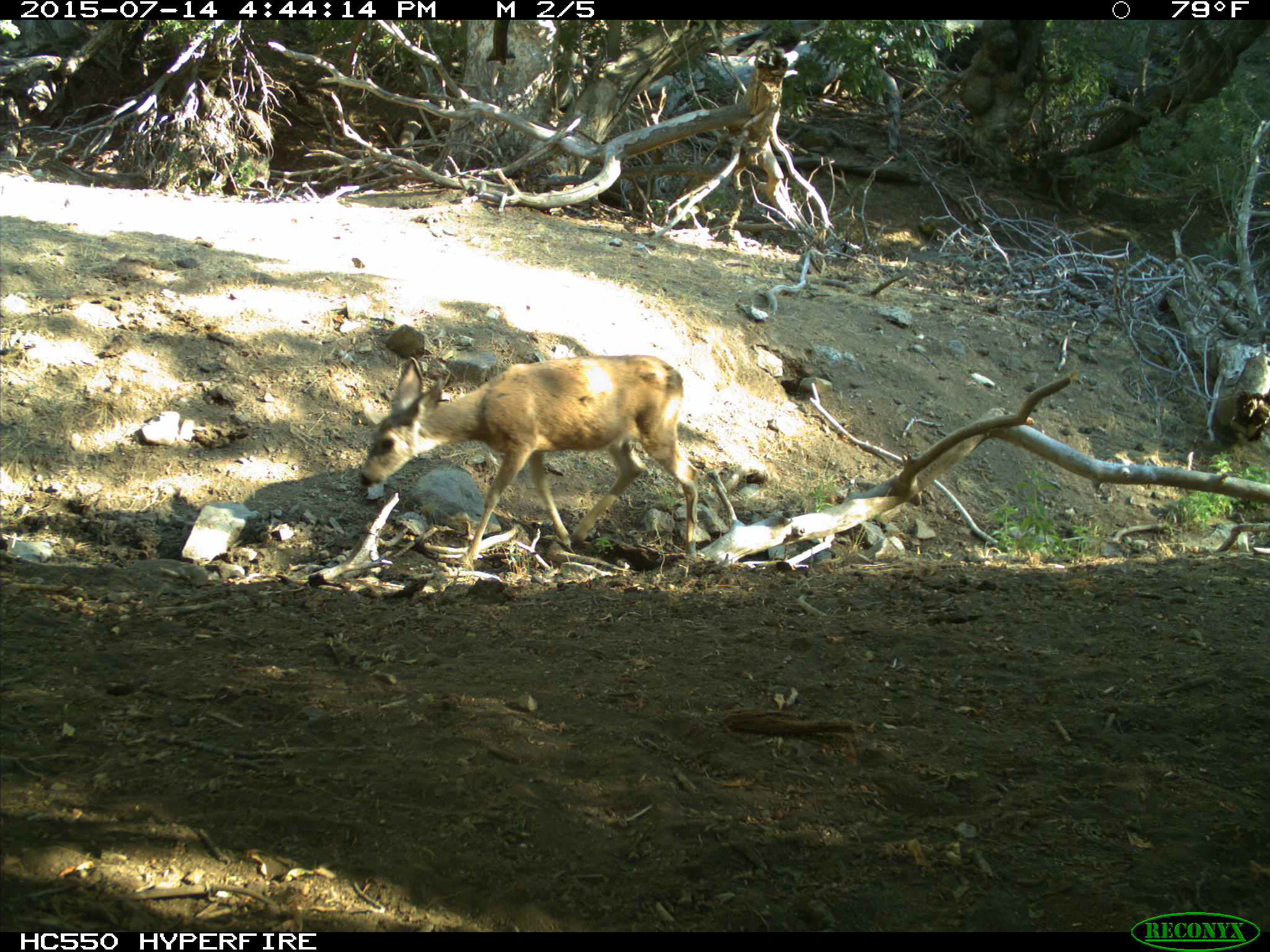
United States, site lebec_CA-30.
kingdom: Animalia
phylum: Chordata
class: Mammalia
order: Artiodactyla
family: Cervidae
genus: Odocoileus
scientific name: Odocoileus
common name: deer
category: unidentified deer